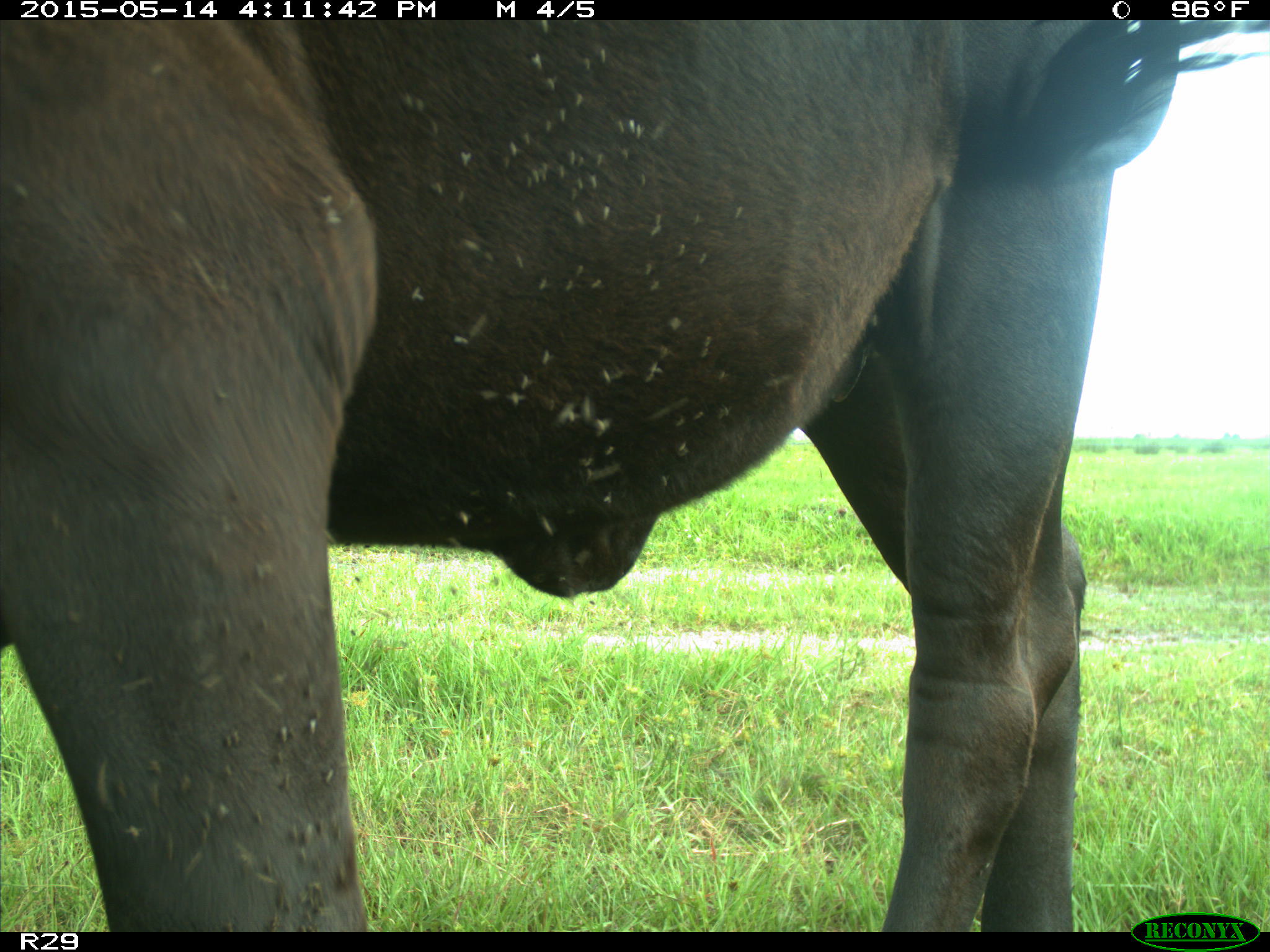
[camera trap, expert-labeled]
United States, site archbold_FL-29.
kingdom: Animalia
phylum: Chordata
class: Mammalia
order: Artiodactyla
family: Bovidae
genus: Bos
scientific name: Bos taurus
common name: domestic cow